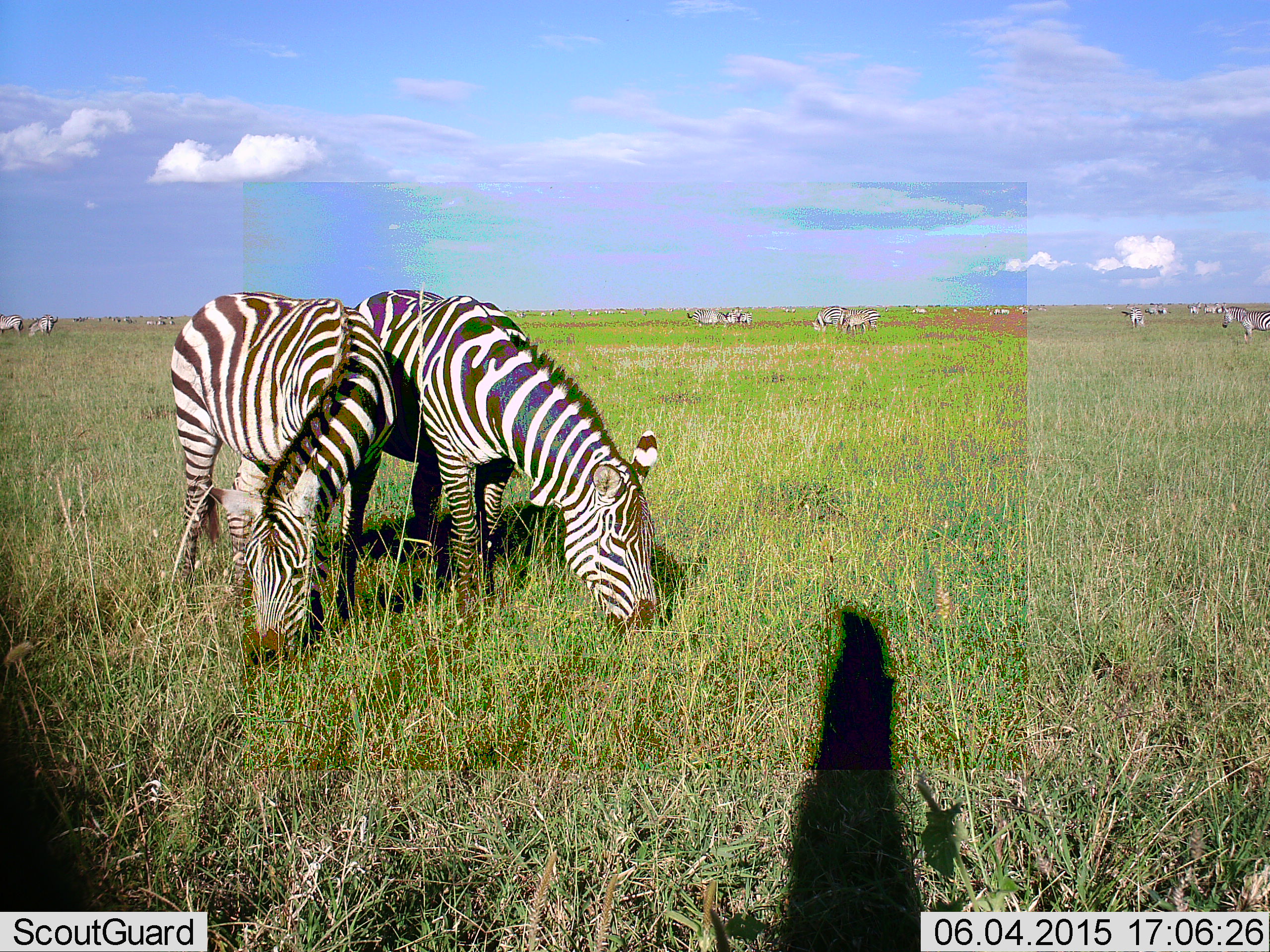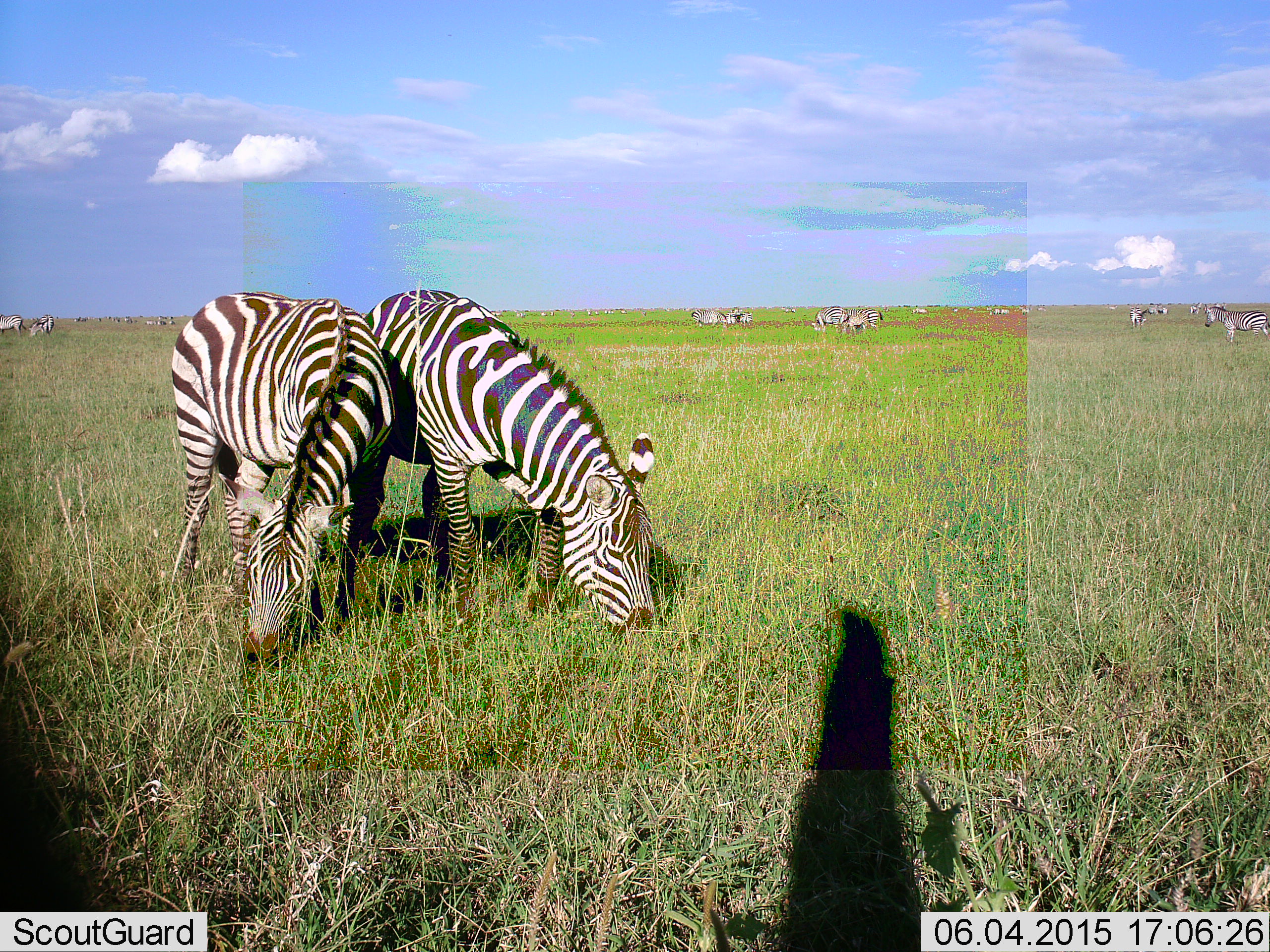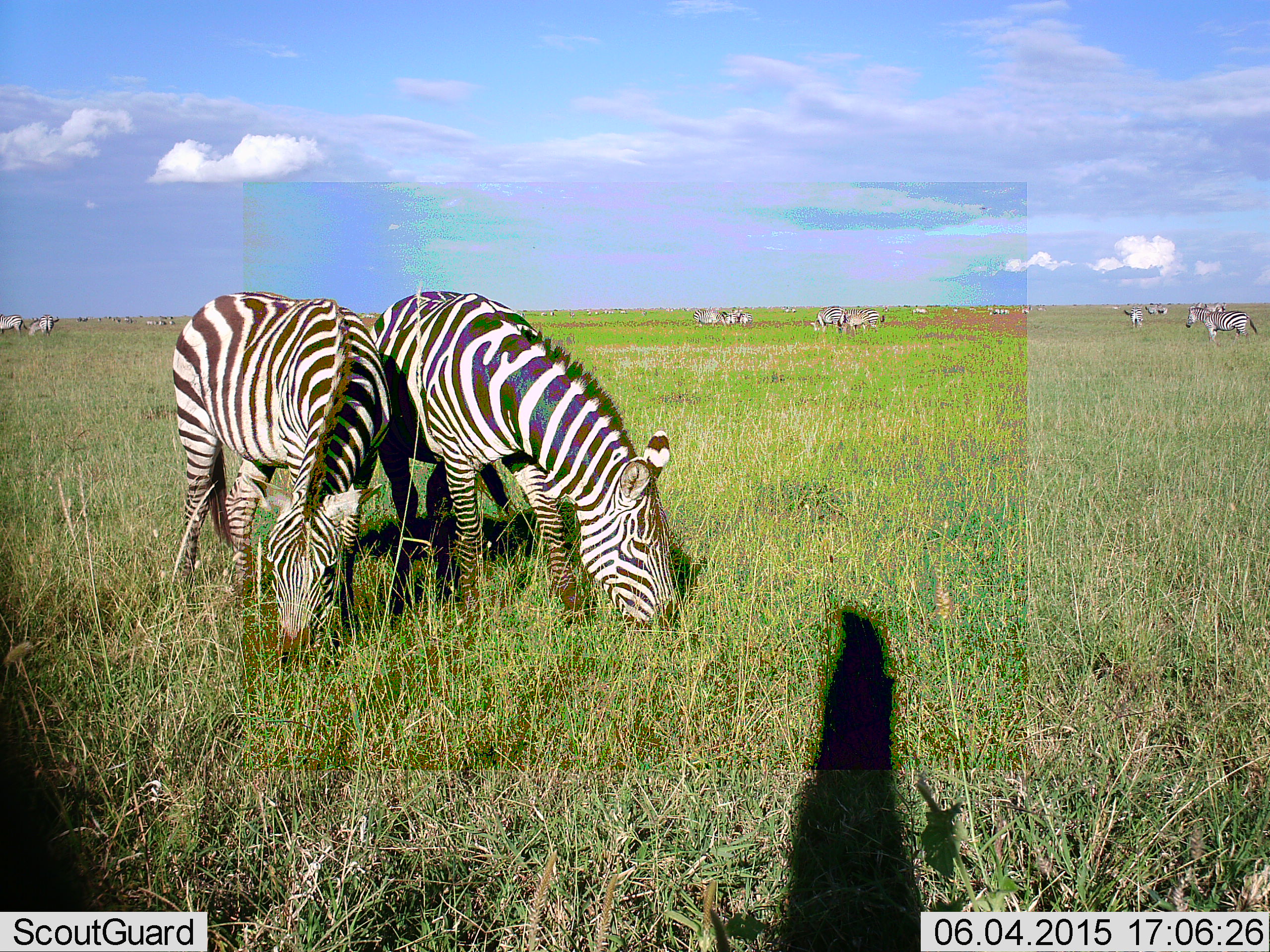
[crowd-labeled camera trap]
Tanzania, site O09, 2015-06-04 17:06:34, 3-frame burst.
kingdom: Animalia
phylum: Chordata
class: Mammalia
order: Perissodactyla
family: Equidae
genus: Equus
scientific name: Equus quagga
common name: plains zebra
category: zebra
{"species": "zebra (plains zebra) (Equus quagga)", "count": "11-50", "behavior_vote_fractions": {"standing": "50%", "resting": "10%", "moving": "20%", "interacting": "0%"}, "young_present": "0%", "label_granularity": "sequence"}